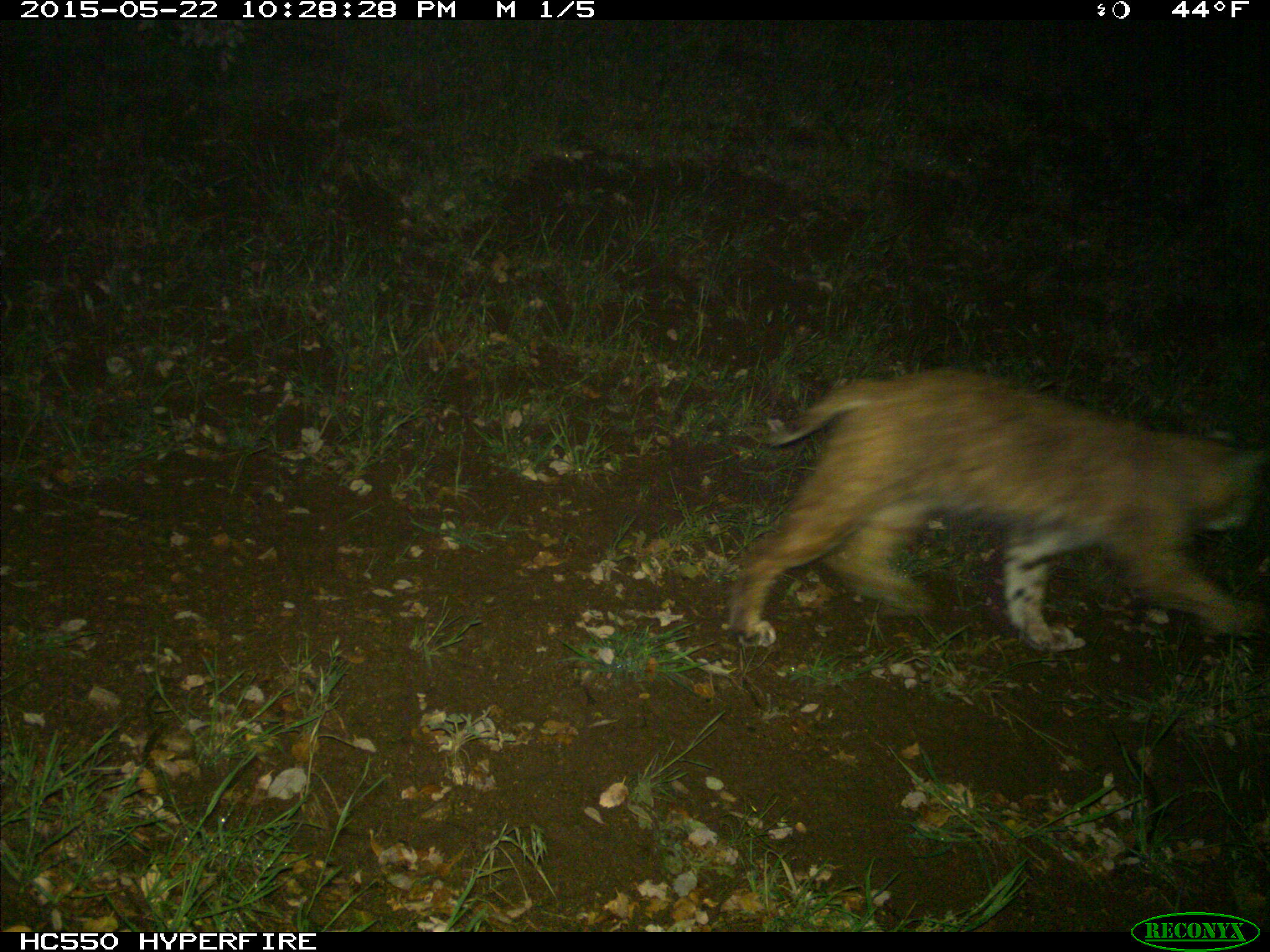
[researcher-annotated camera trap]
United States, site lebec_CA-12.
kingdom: Animalia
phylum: Chordata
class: Mammalia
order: Carnivora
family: Felidae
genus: Lynx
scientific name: Lynx rufus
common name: bobcat